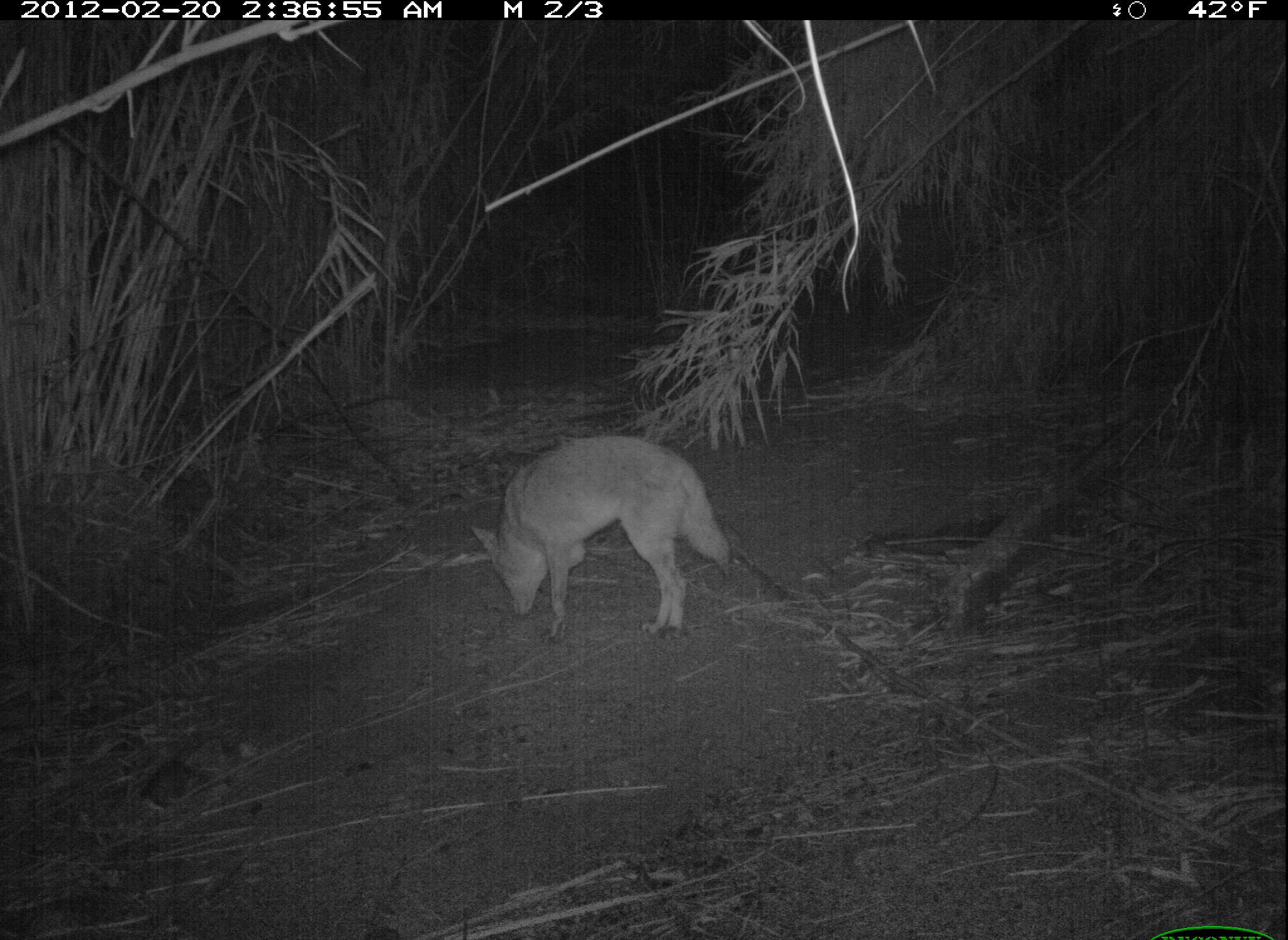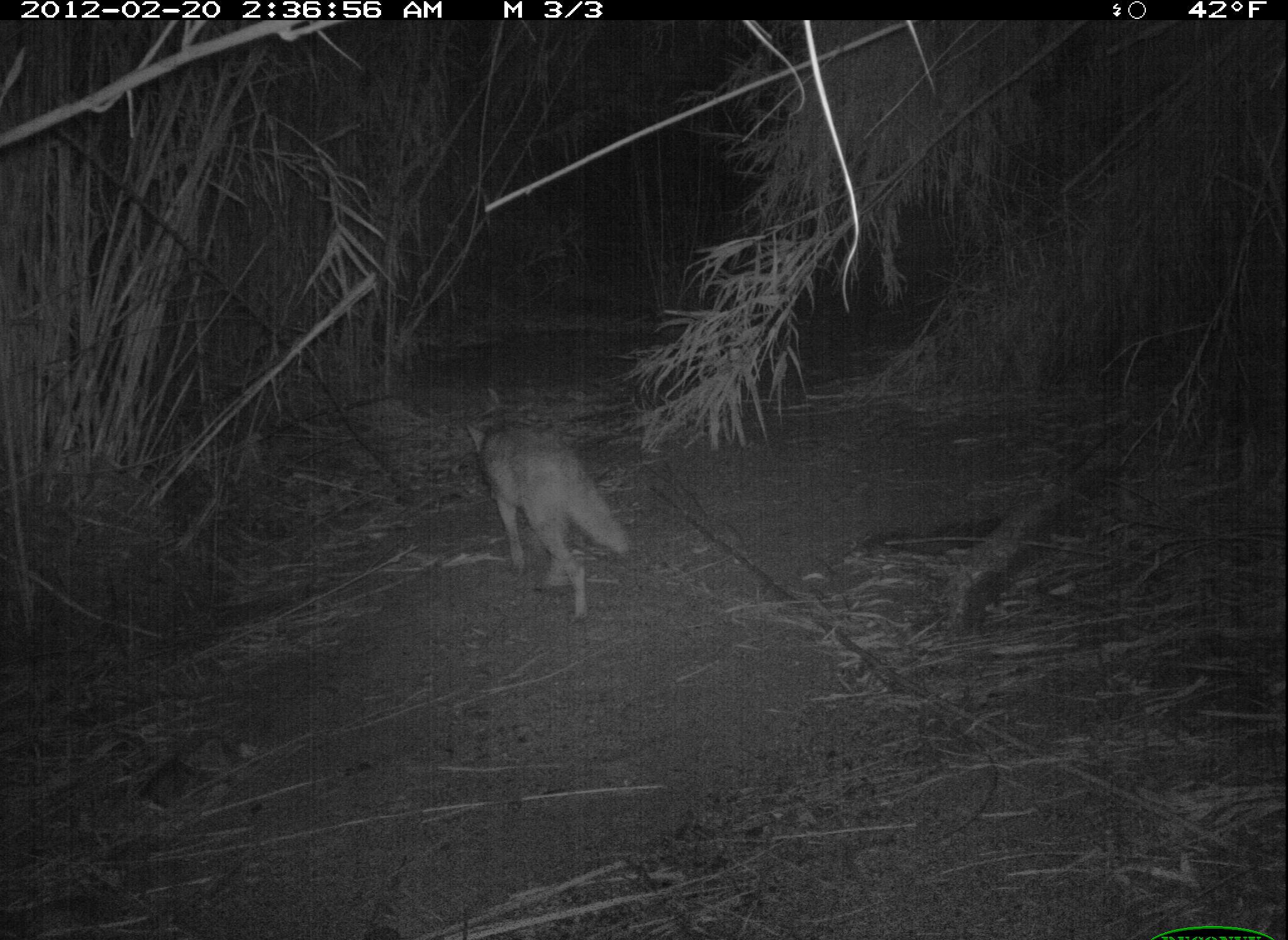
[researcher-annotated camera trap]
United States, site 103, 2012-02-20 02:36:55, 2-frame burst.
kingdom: Animalia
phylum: Chordata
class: Mammalia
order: Carnivora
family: Canidae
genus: Canis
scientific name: Canis latrans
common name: coyote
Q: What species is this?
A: Coyote (Canis latrans).